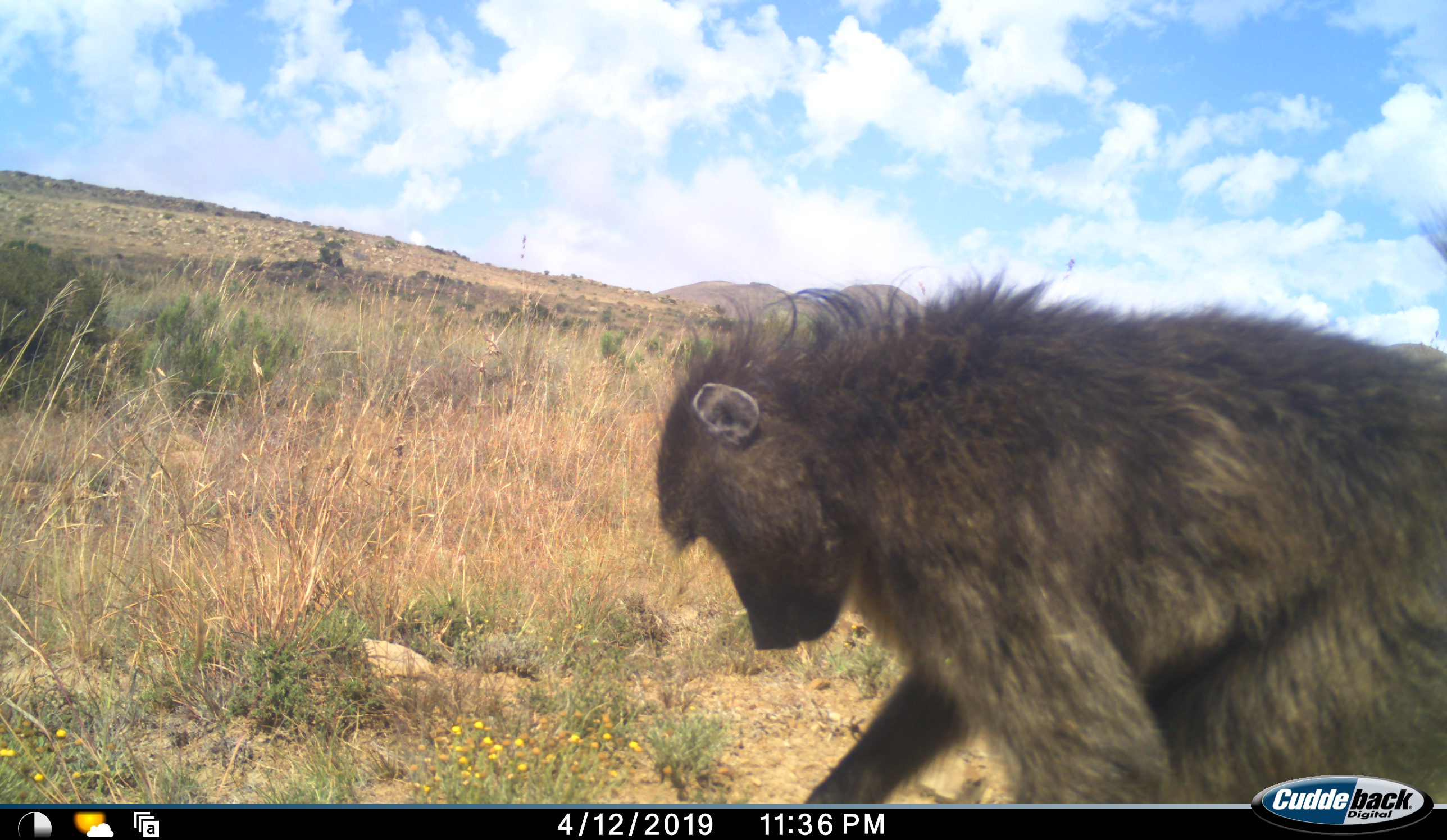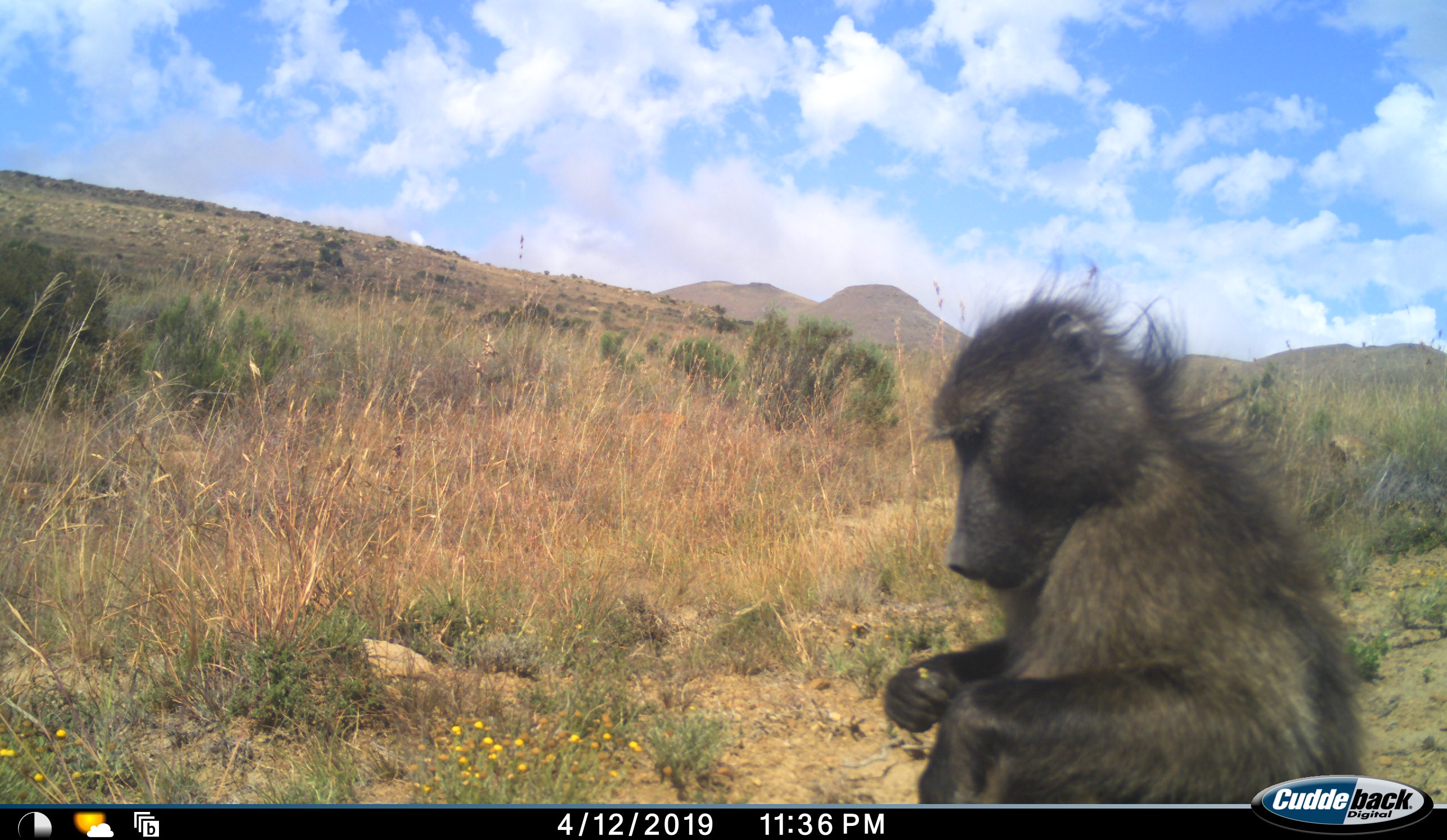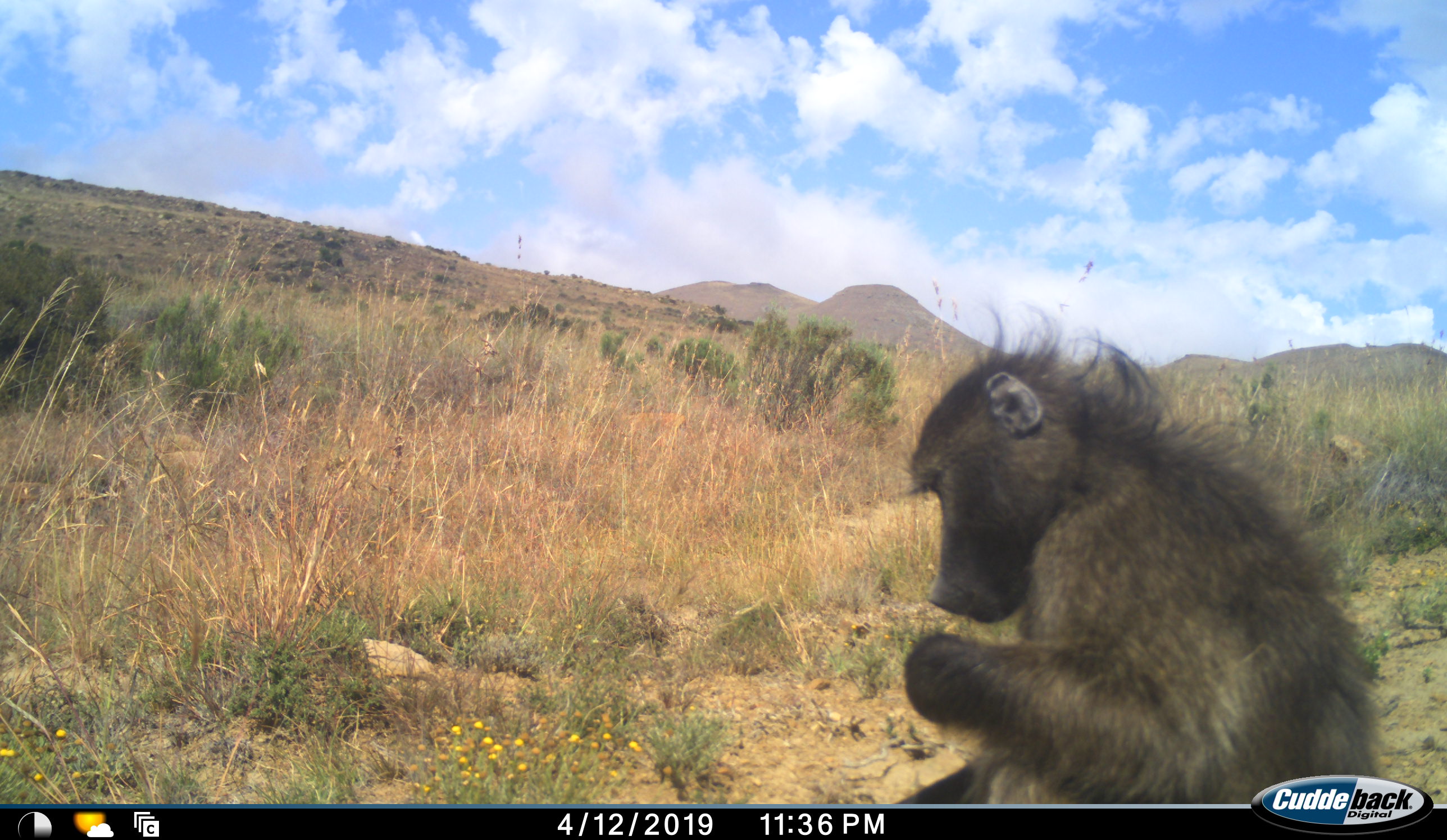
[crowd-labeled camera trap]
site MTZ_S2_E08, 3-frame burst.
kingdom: Animalia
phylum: Chordata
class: Mammalia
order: Primates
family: Cercopithecidae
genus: Papio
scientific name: Papio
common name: baboon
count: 1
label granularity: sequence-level